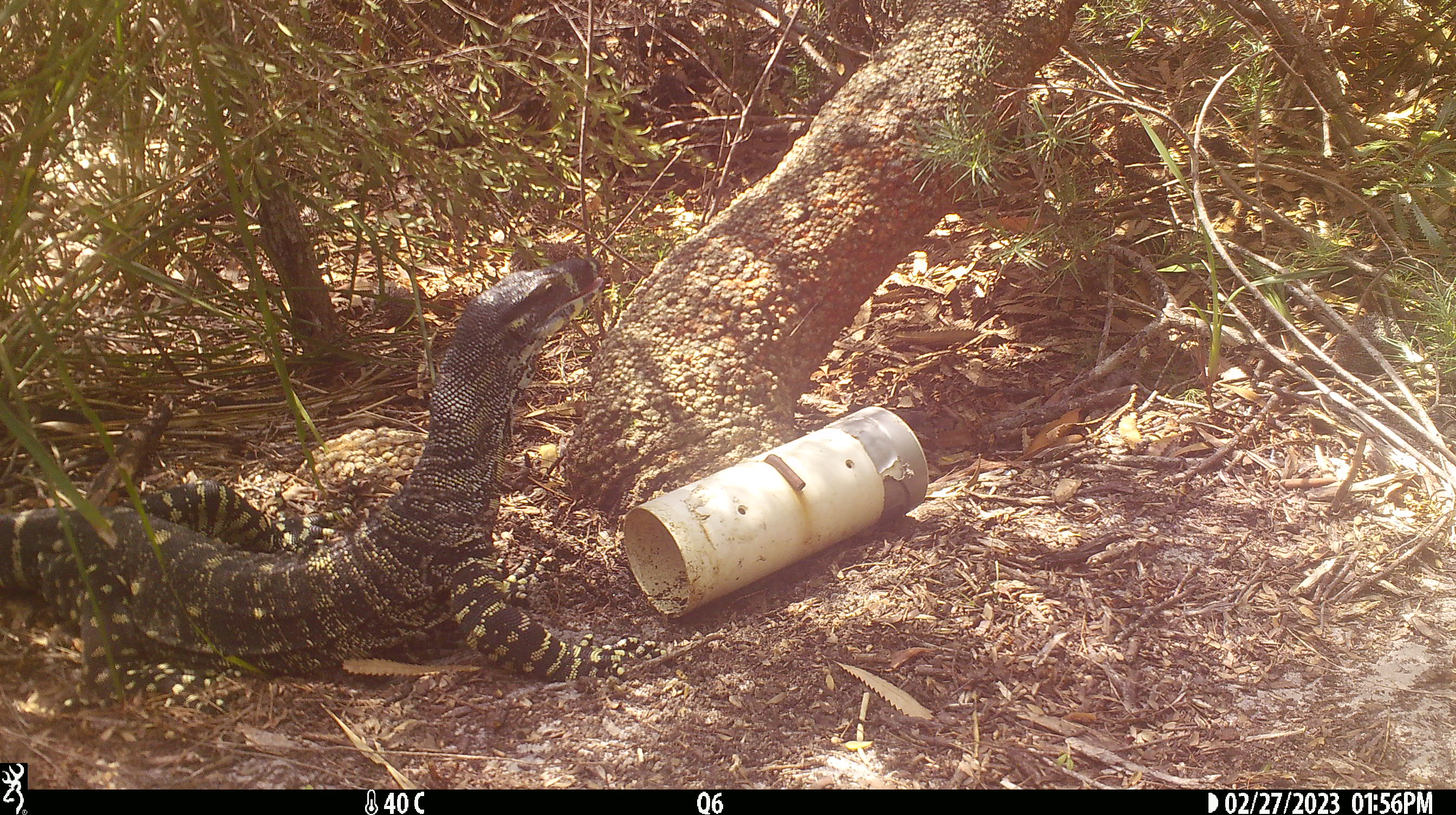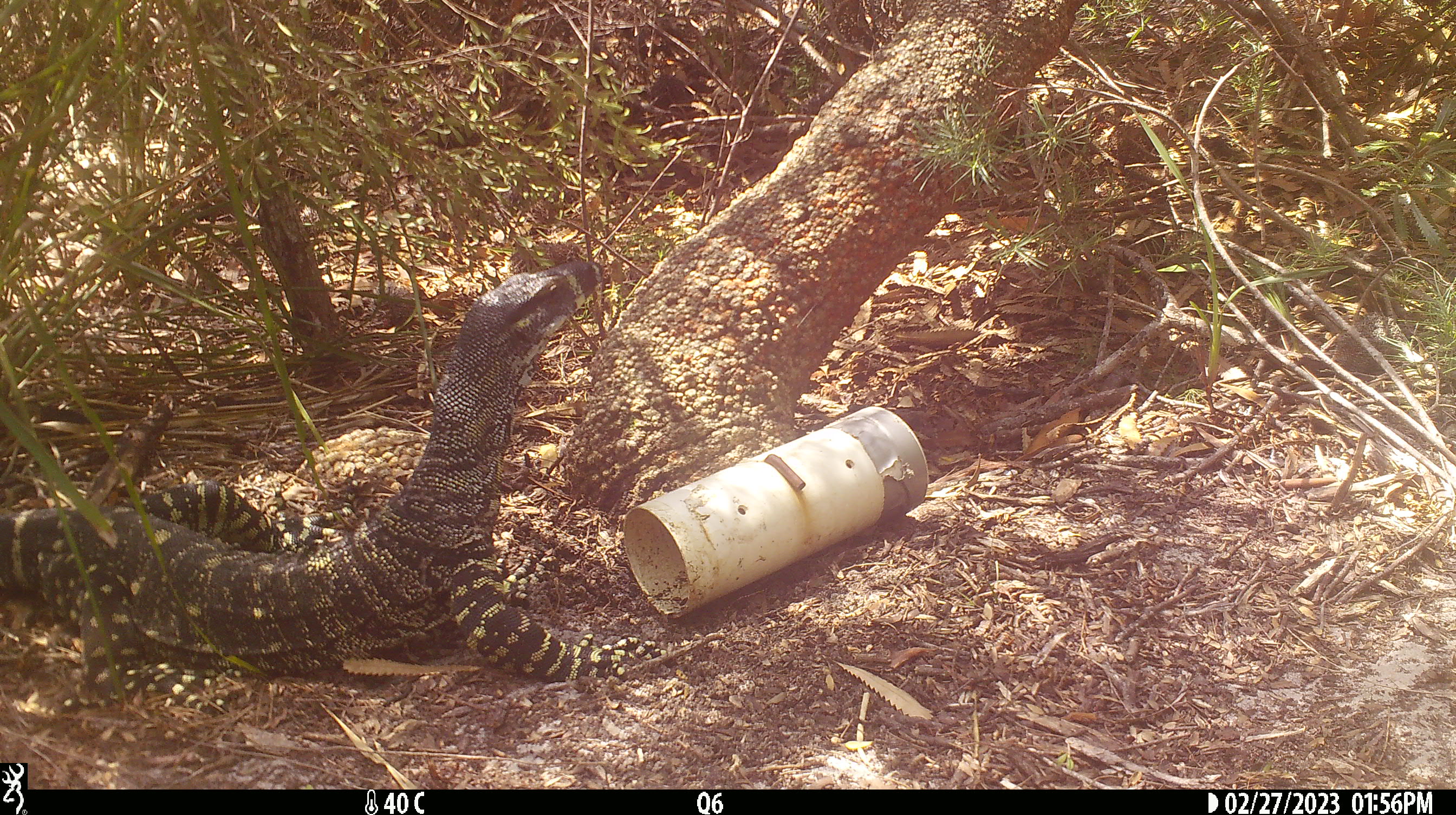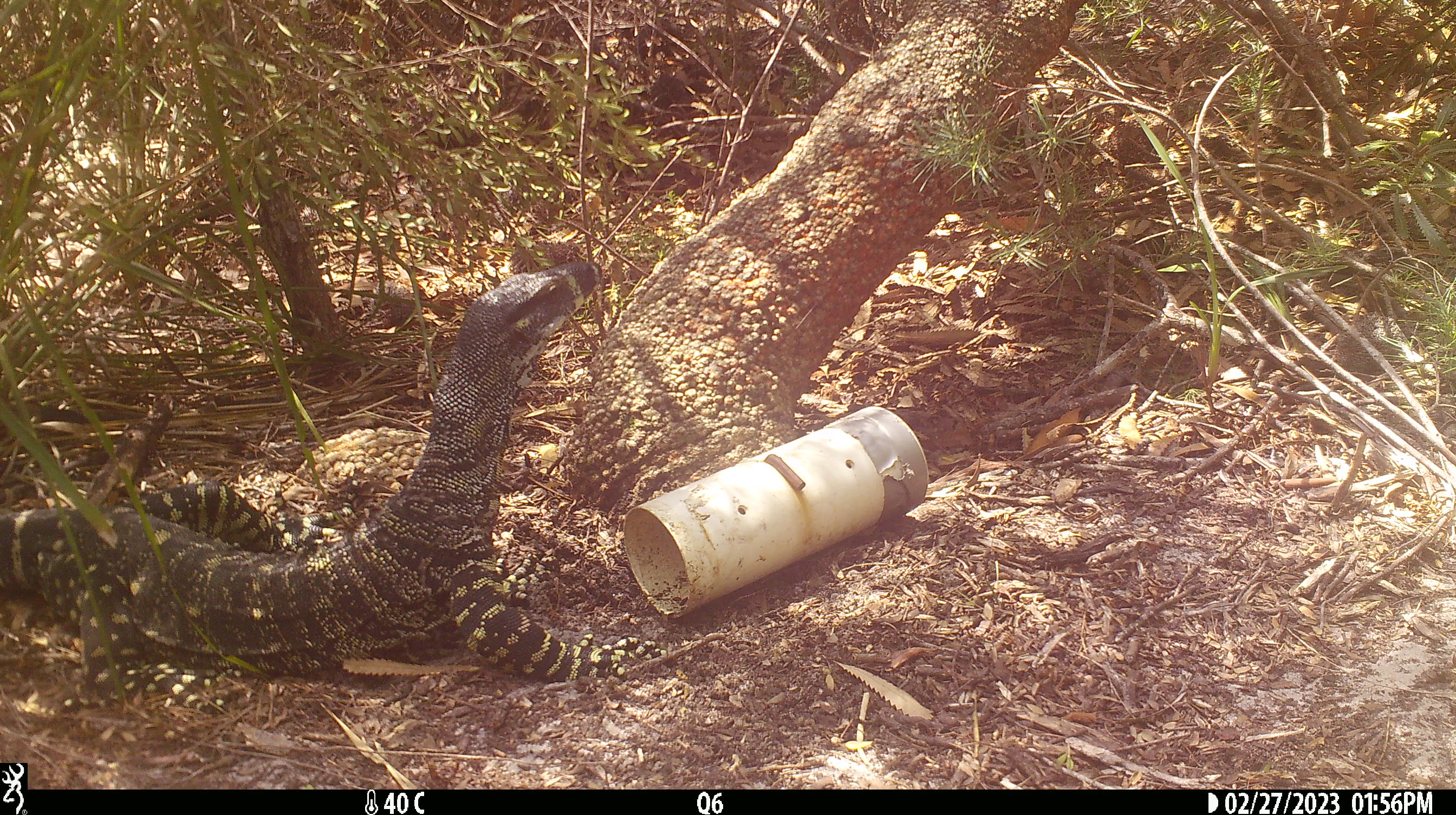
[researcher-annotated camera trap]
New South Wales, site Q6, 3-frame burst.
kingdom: Animalia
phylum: Chordata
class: Reptilia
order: Squamata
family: Varanidae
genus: Varanus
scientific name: Varanus varius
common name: lace monitor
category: goanna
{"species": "goanna (lace monitor) (Varanus varius)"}